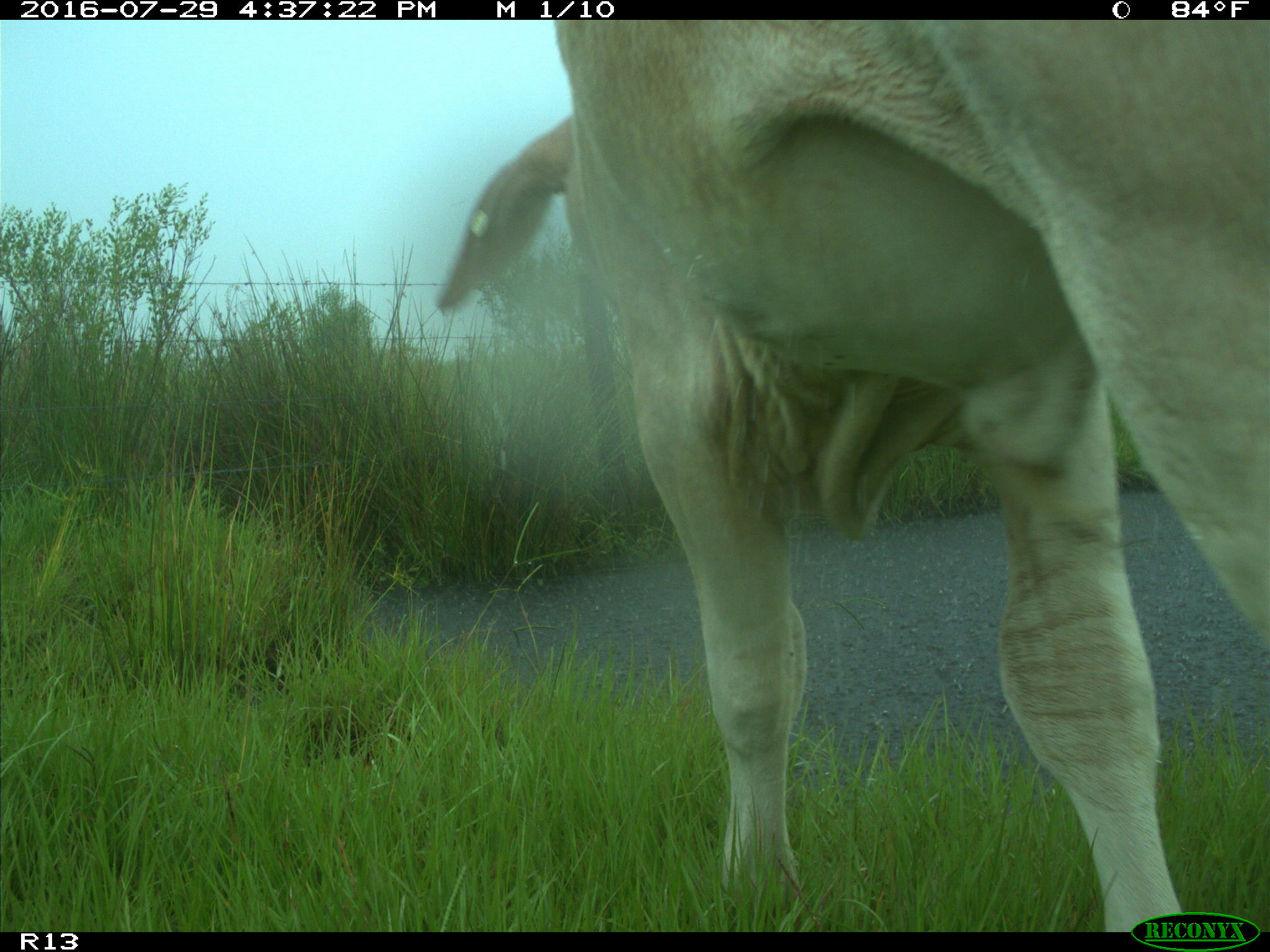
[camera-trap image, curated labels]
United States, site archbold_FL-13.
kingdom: Animalia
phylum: Chordata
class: Mammalia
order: Artiodactyla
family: Bovidae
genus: Bos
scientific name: Bos taurus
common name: domestic cow